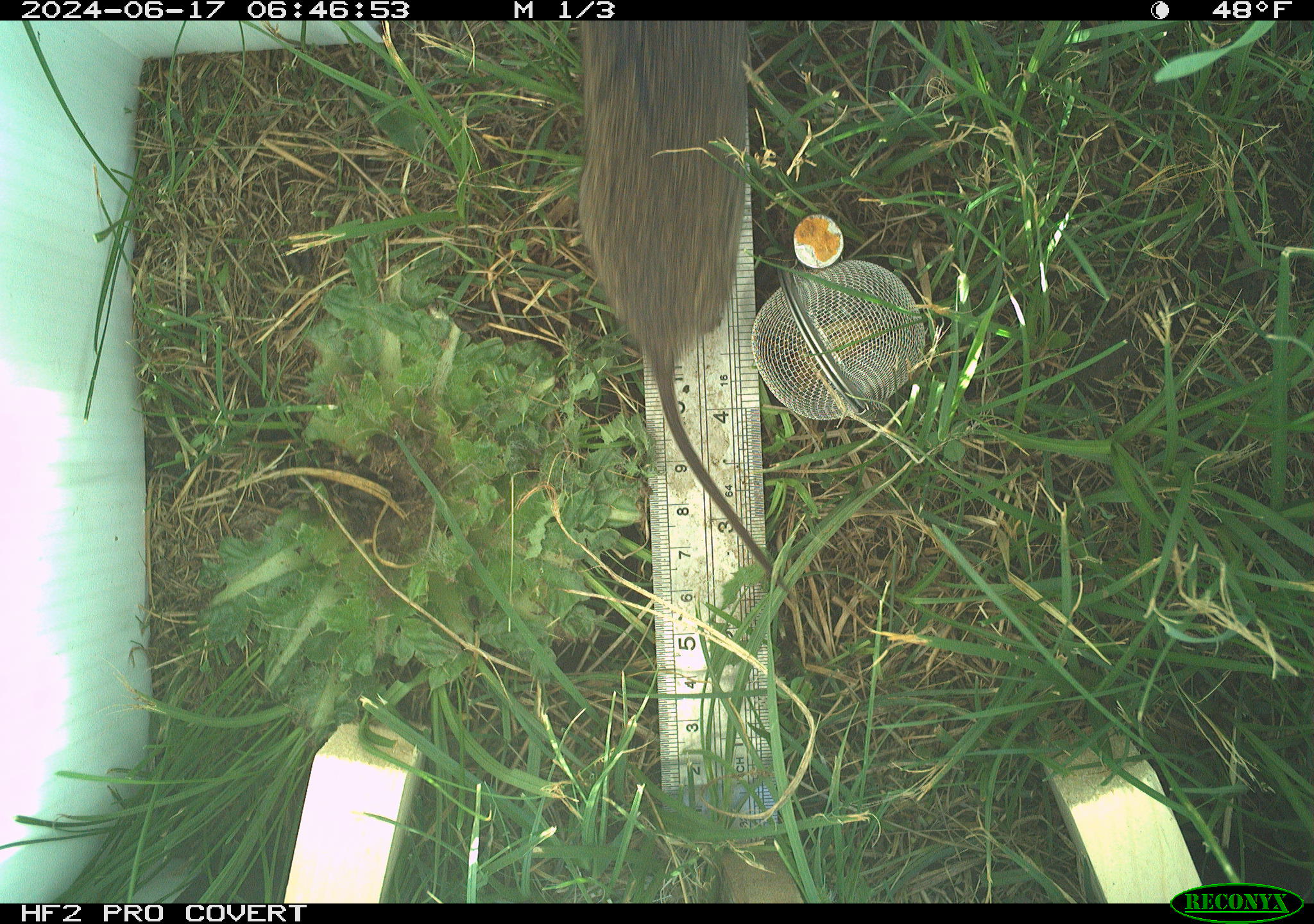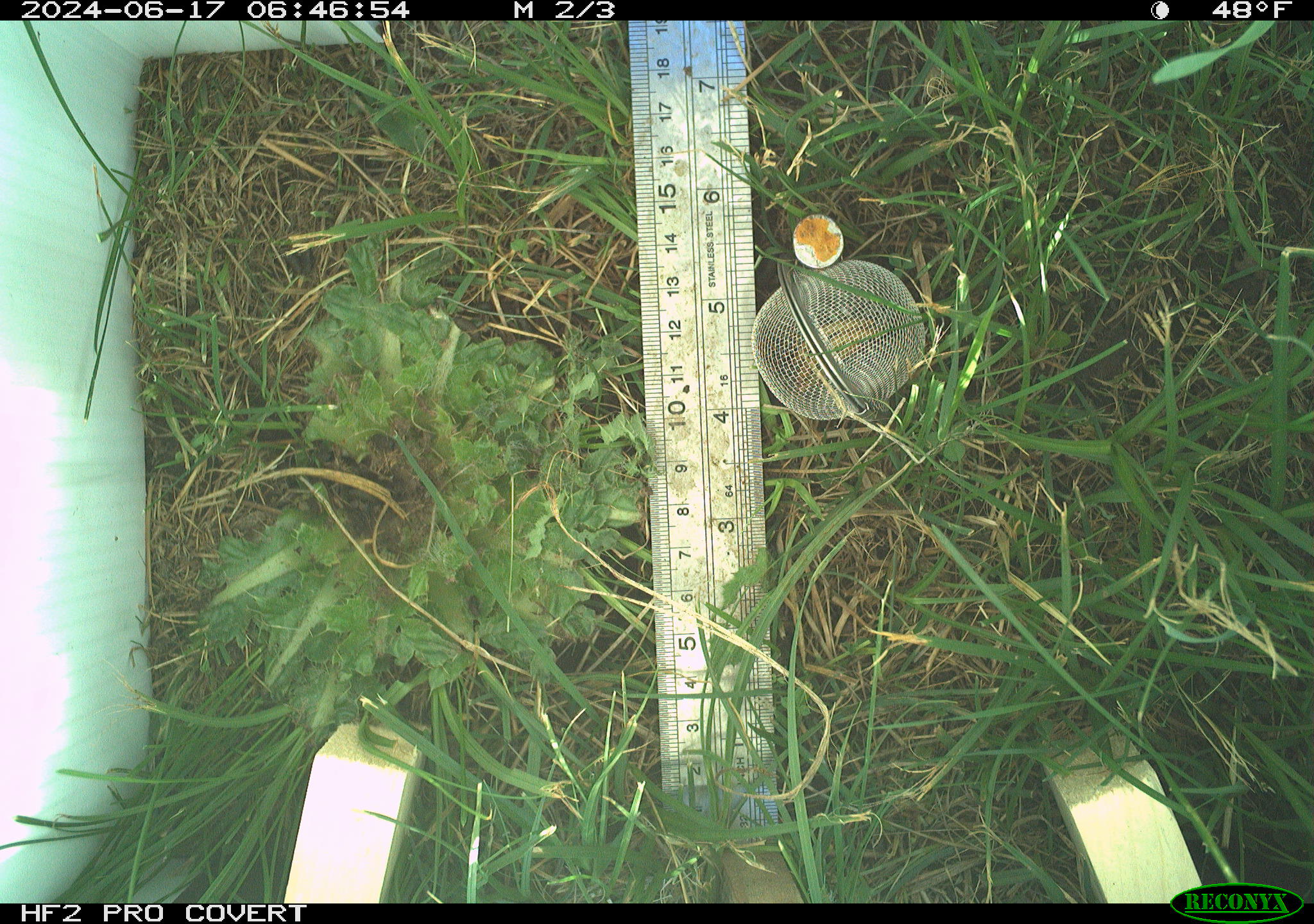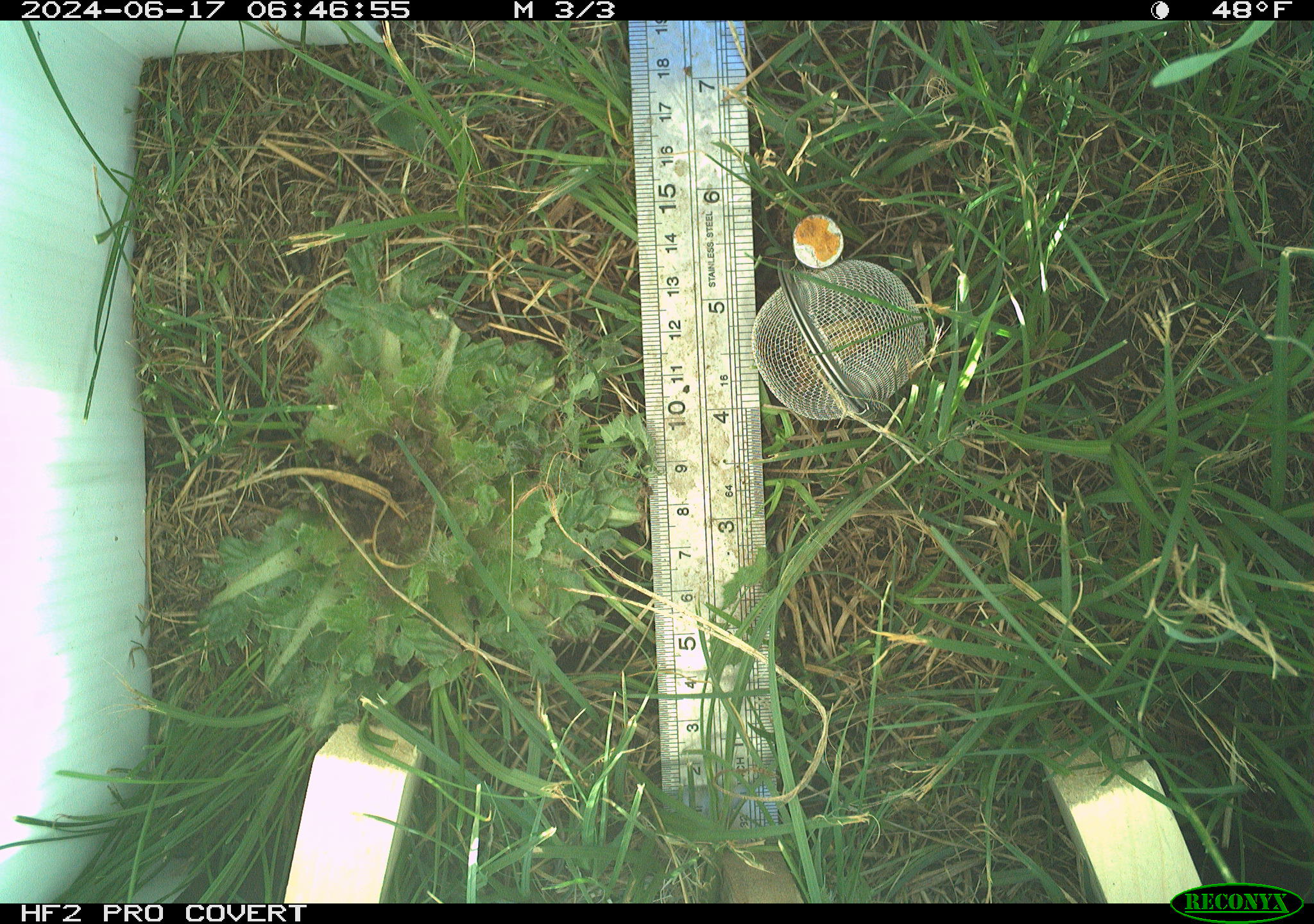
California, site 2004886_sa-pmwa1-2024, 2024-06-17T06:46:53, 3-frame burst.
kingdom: Animalia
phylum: Chordata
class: Mammalia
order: Rodentia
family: Cricetidae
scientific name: Arvicolinae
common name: voles, lemmings, and muskrats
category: arvicolinae subfamily